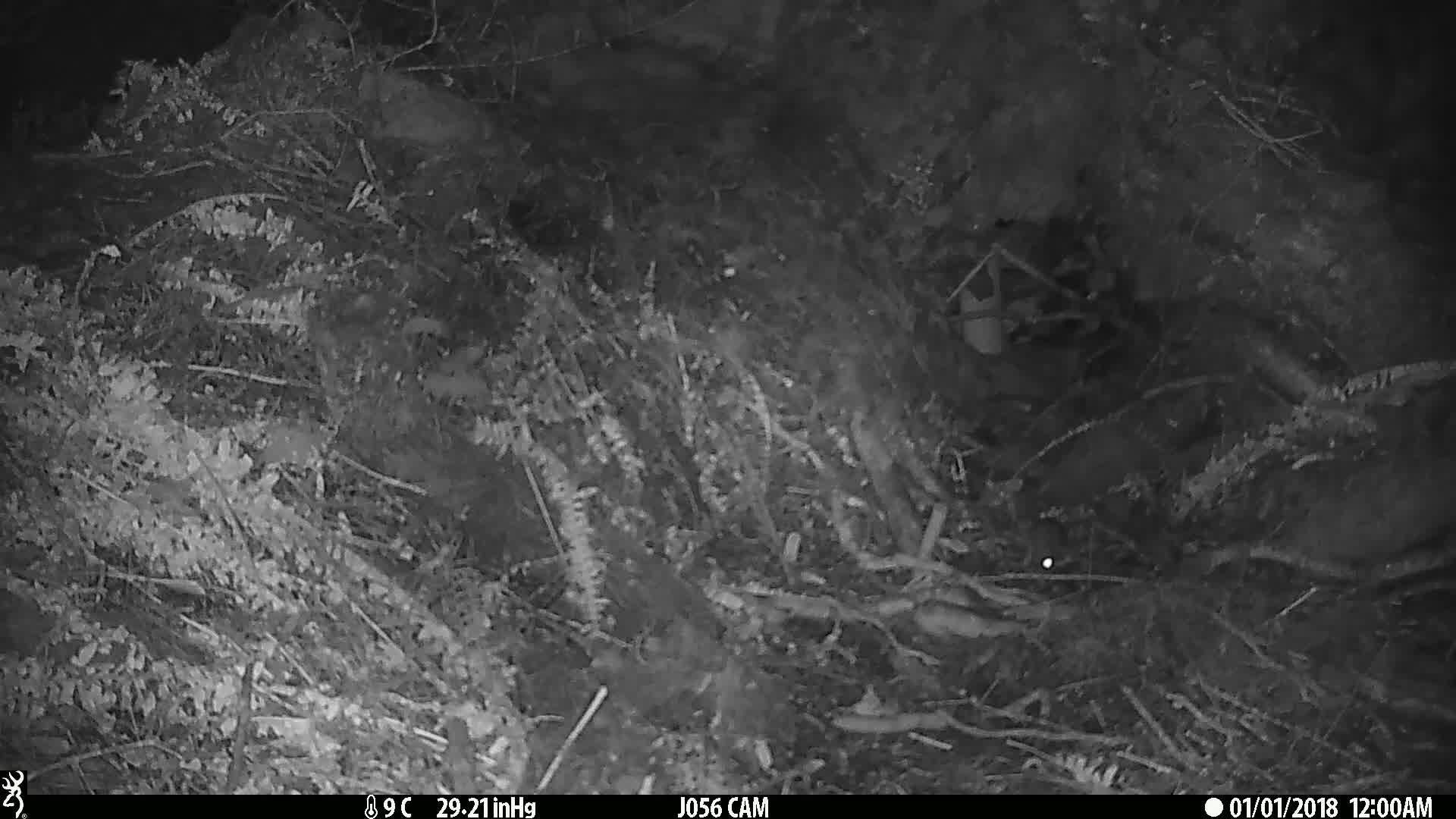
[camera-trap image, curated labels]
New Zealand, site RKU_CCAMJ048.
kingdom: Animalia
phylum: Chordata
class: Mammalia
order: Rodentia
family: Muridae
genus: Rattus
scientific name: Rattus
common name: rat